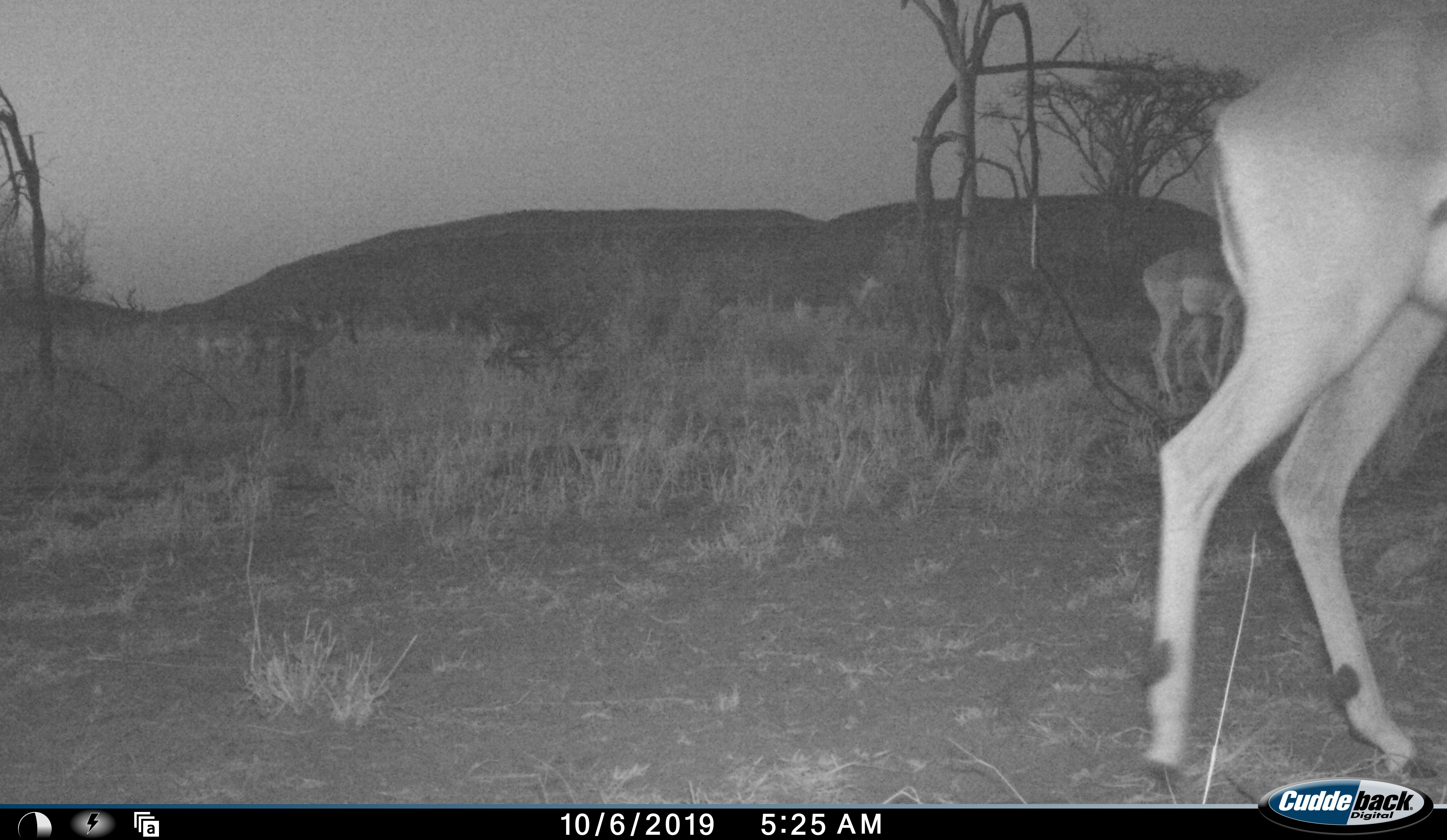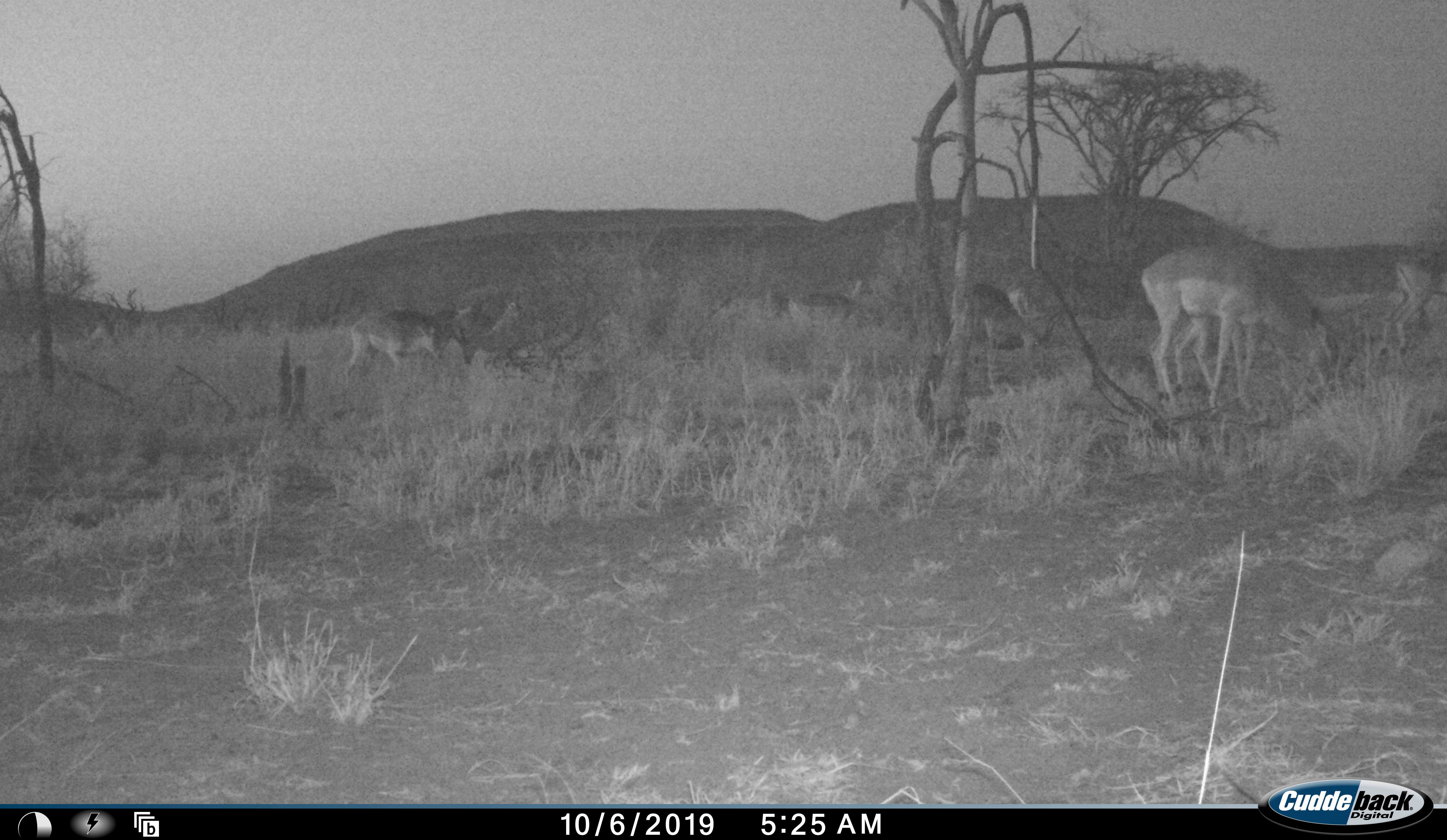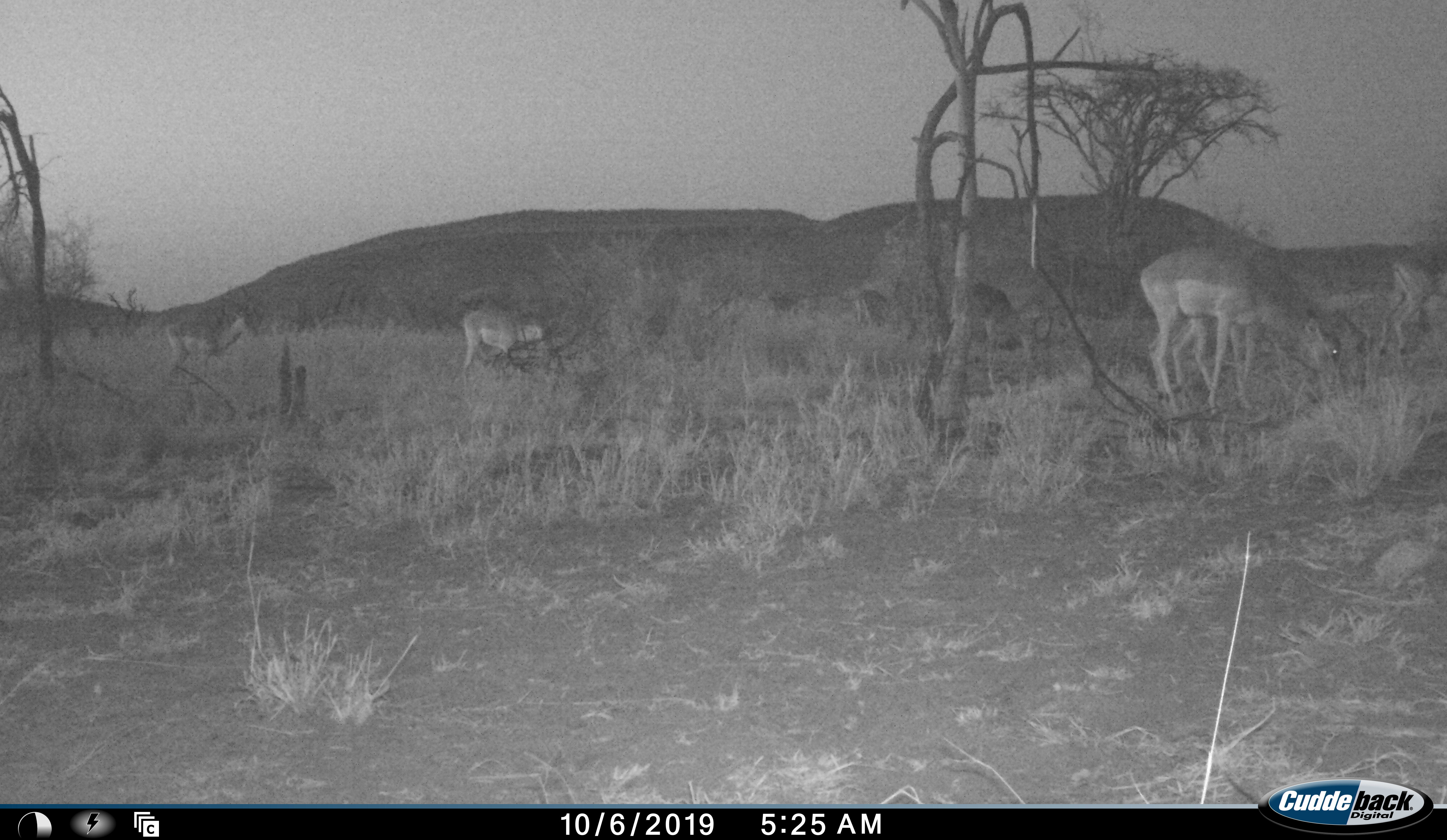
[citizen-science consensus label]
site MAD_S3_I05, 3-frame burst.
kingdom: Animalia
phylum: Chordata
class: Mammalia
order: Artiodactyla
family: Bovidae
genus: Aepyceros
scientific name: Aepyceros melampus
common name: impala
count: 9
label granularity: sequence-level